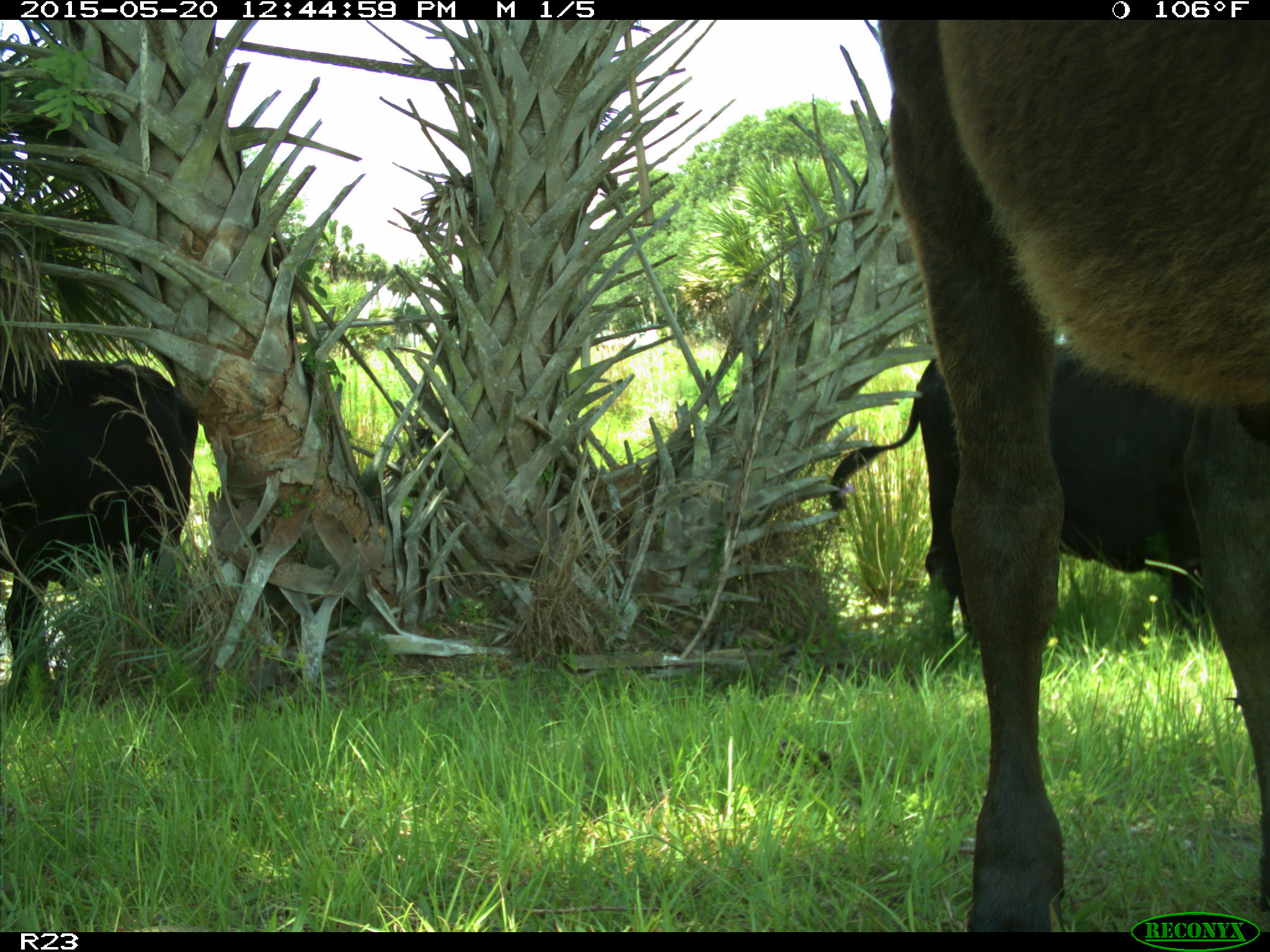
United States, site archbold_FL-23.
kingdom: Animalia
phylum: Chordata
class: Mammalia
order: Artiodactyla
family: Bovidae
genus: Bos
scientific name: Bos taurus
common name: domestic cow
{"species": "Bos taurus (domestic cow)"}